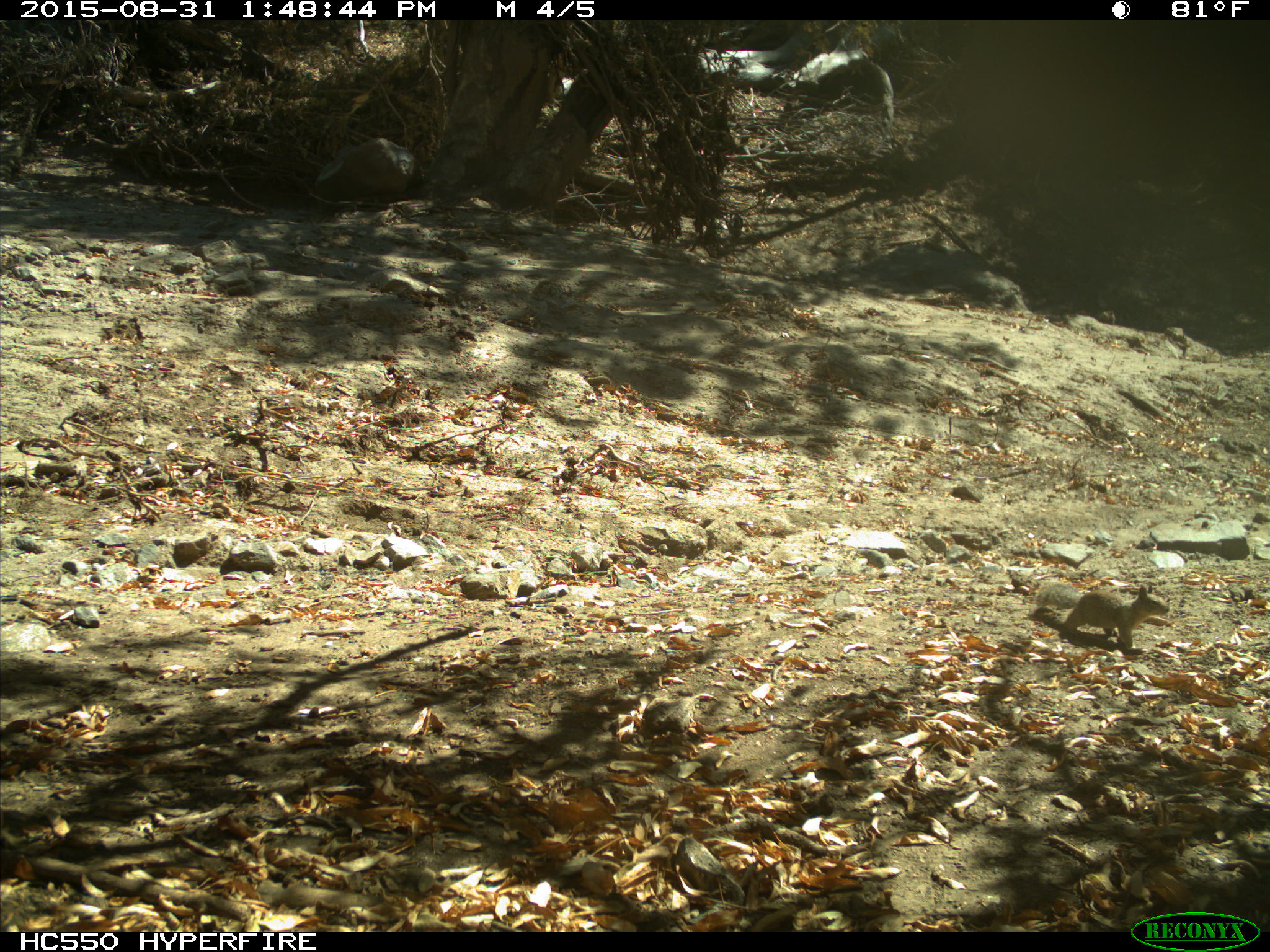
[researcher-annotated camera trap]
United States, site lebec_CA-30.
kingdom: Animalia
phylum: Chordata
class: Mammalia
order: Rodentia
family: Sciuridae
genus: Otospermophilus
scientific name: Otospermophilus beecheyi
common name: california ground squirrel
Otospermophilus beecheyi (california ground squirrel).